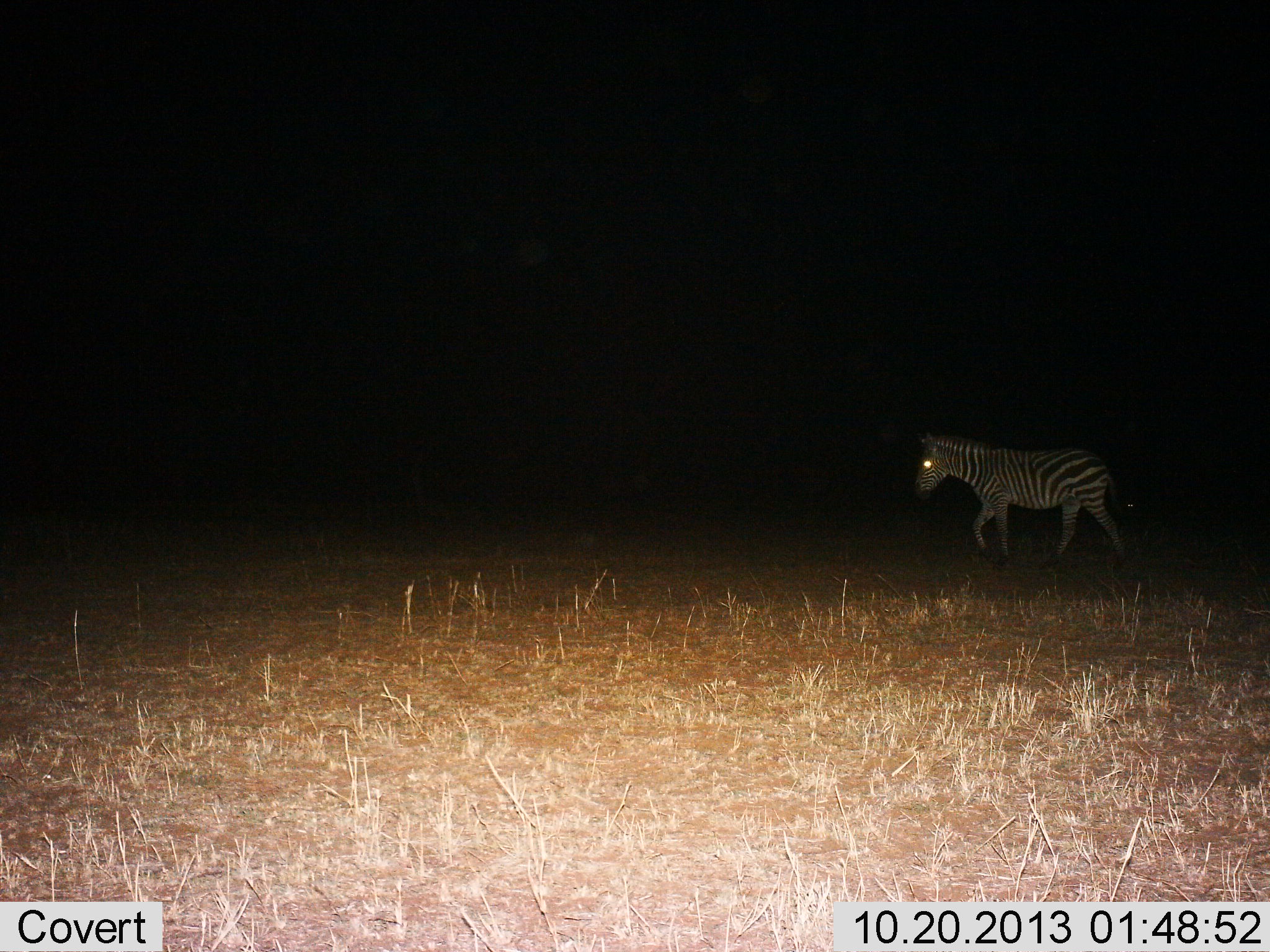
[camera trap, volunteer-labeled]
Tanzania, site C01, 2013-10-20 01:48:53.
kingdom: Animalia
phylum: Chordata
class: Mammalia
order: Perissodactyla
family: Equidae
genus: Equus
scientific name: Equus quagga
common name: plains zebra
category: zebra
Zebra (plains zebra) (Equus quagga), count 1. Behavior (volunteer vote fractions): standing 20%, resting 0%, moving 80%, interacting 0%. Young present (vote fraction): 0%. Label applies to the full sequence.